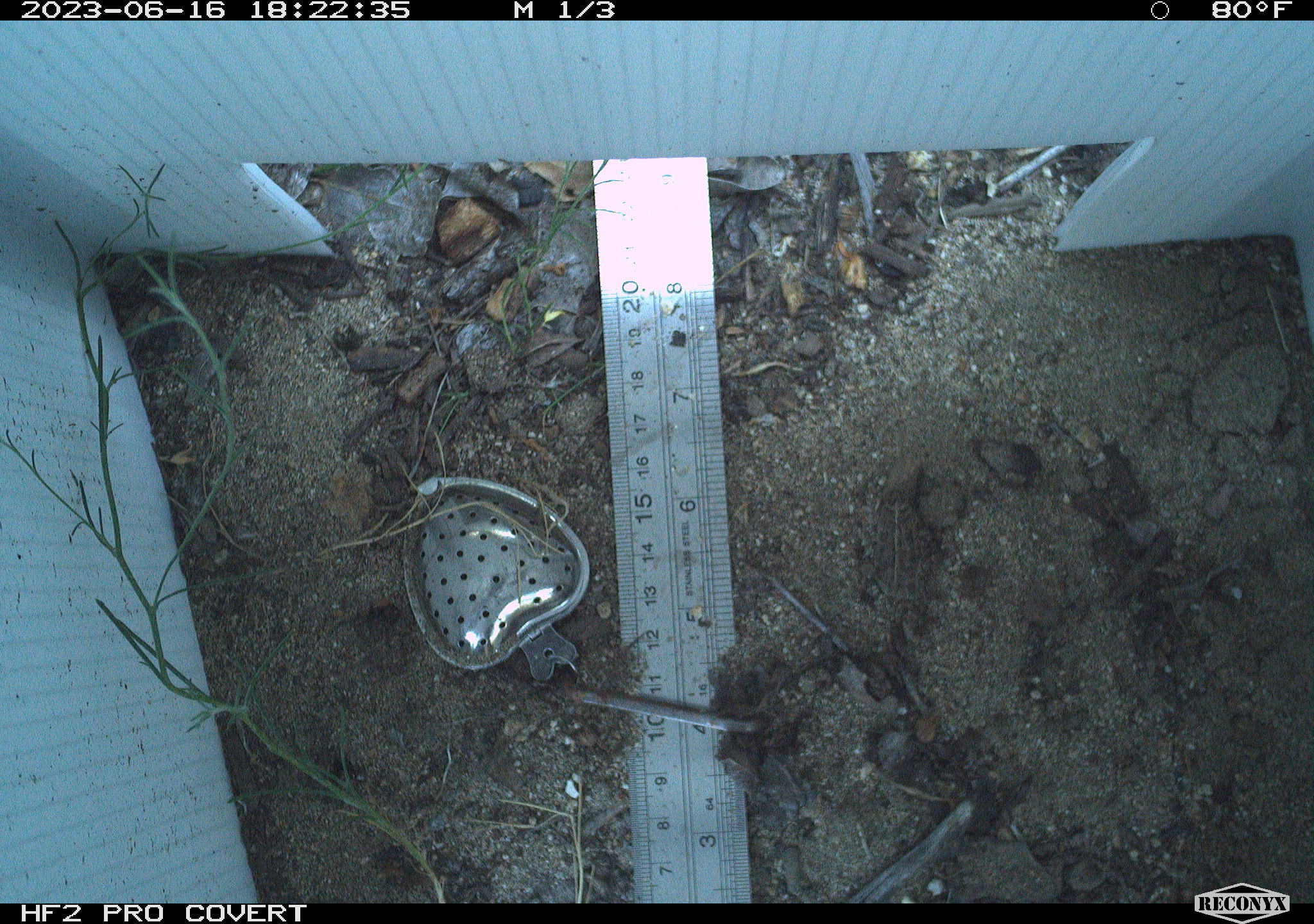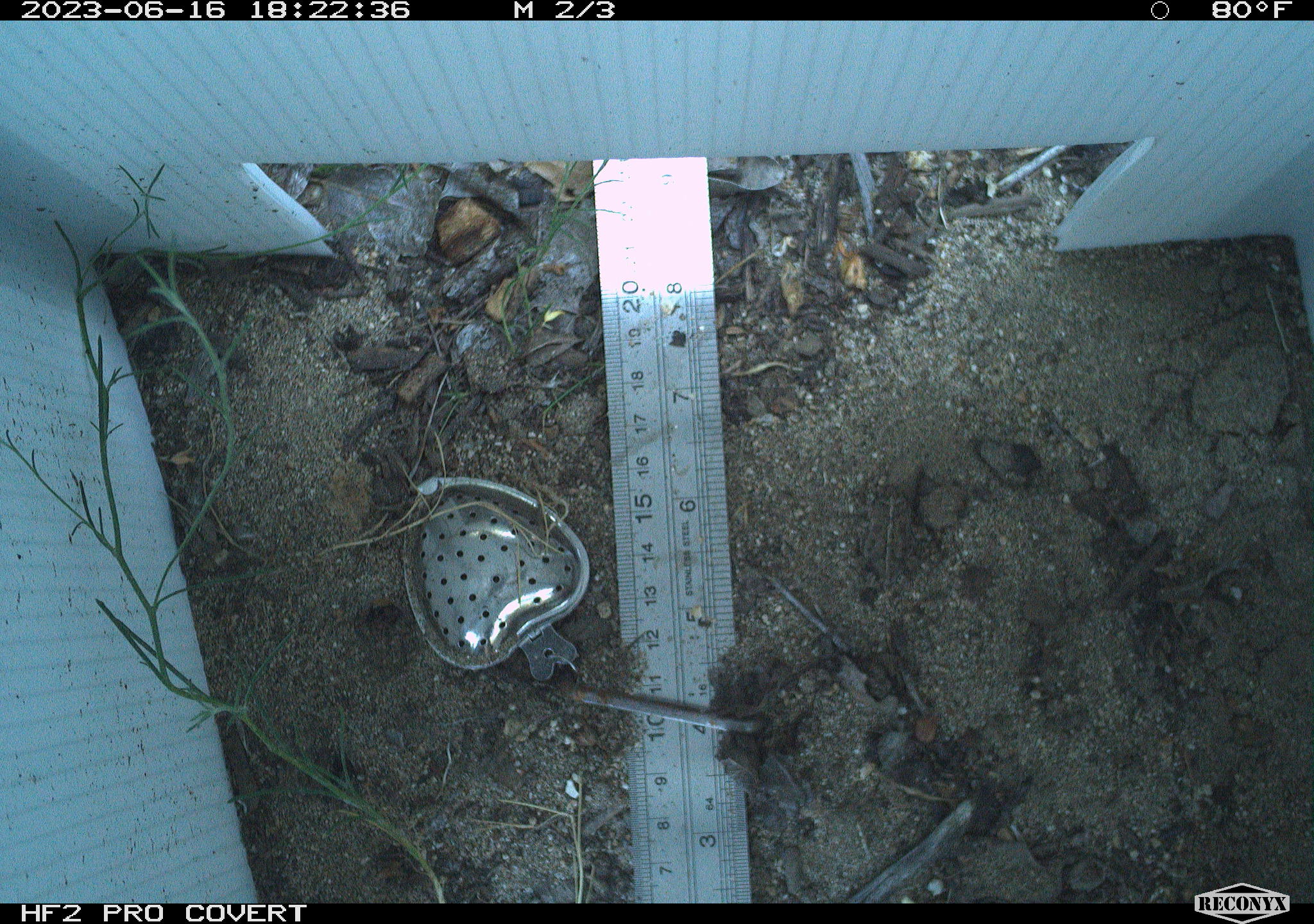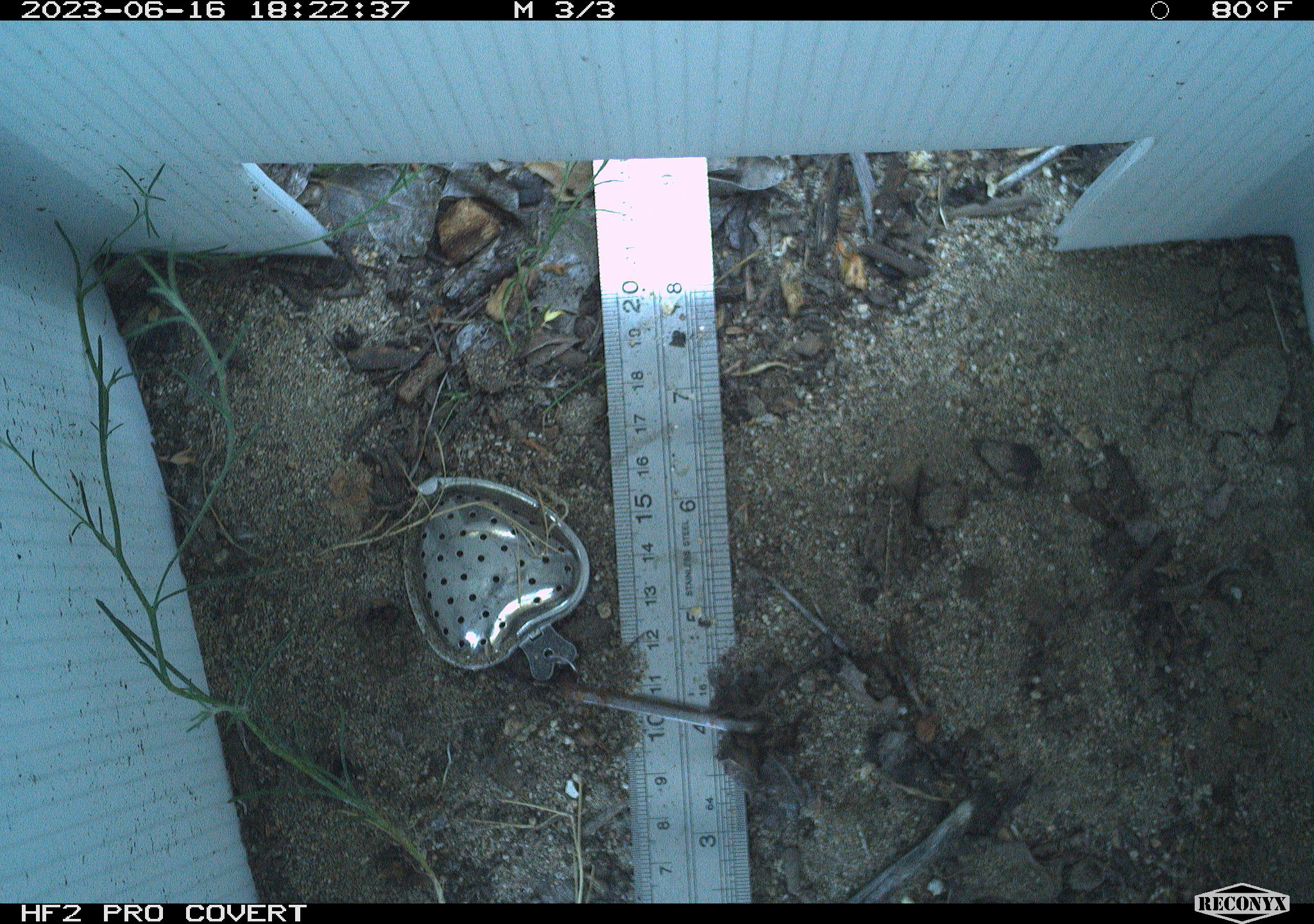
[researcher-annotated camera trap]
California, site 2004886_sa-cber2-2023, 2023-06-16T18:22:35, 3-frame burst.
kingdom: Animalia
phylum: Chordata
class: Amphibia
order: Anura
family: Bufonidae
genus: Anaxyrus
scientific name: Anaxyrus boreas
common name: western toad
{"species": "western toad (Anaxyrus boreas)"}